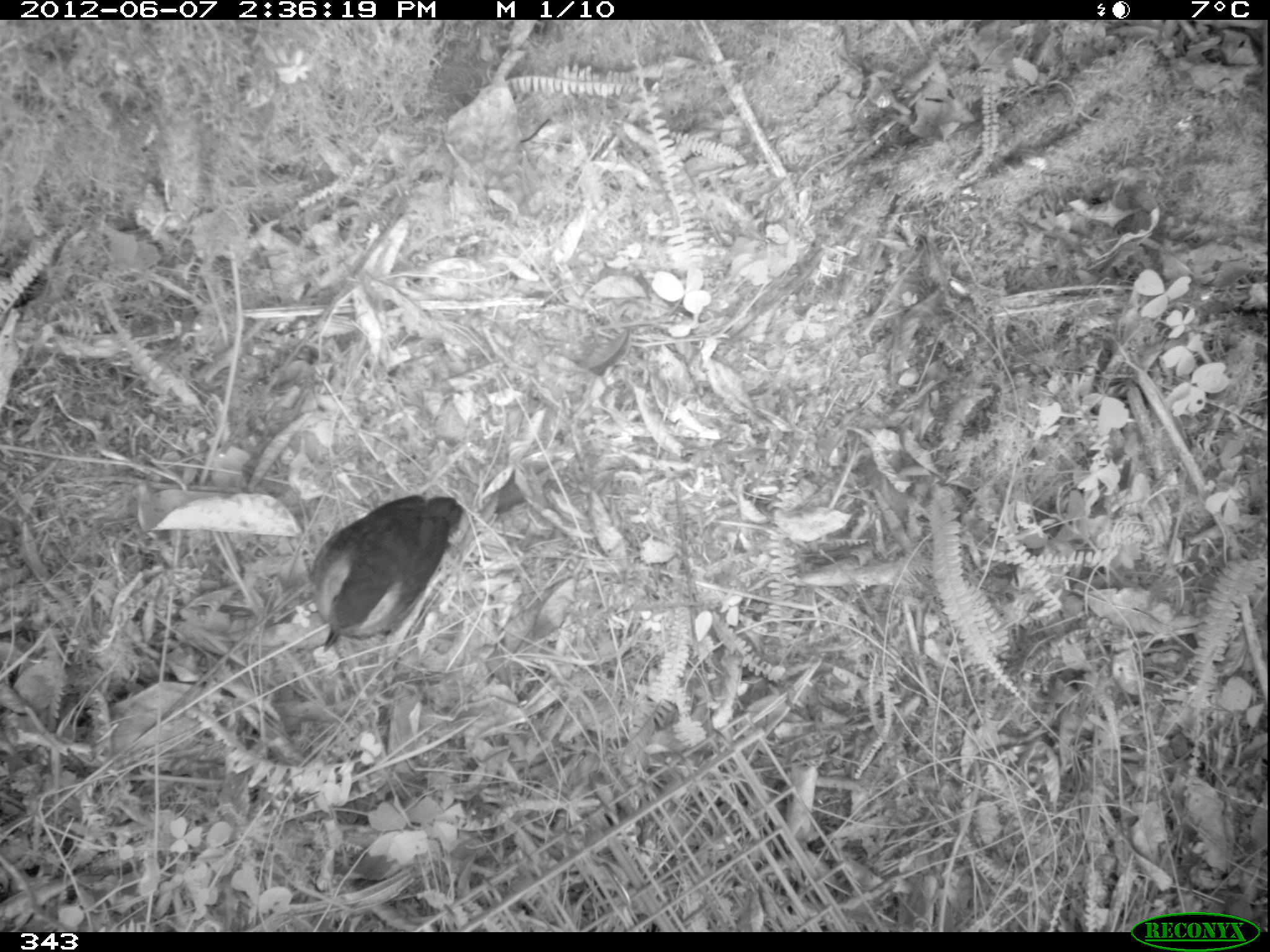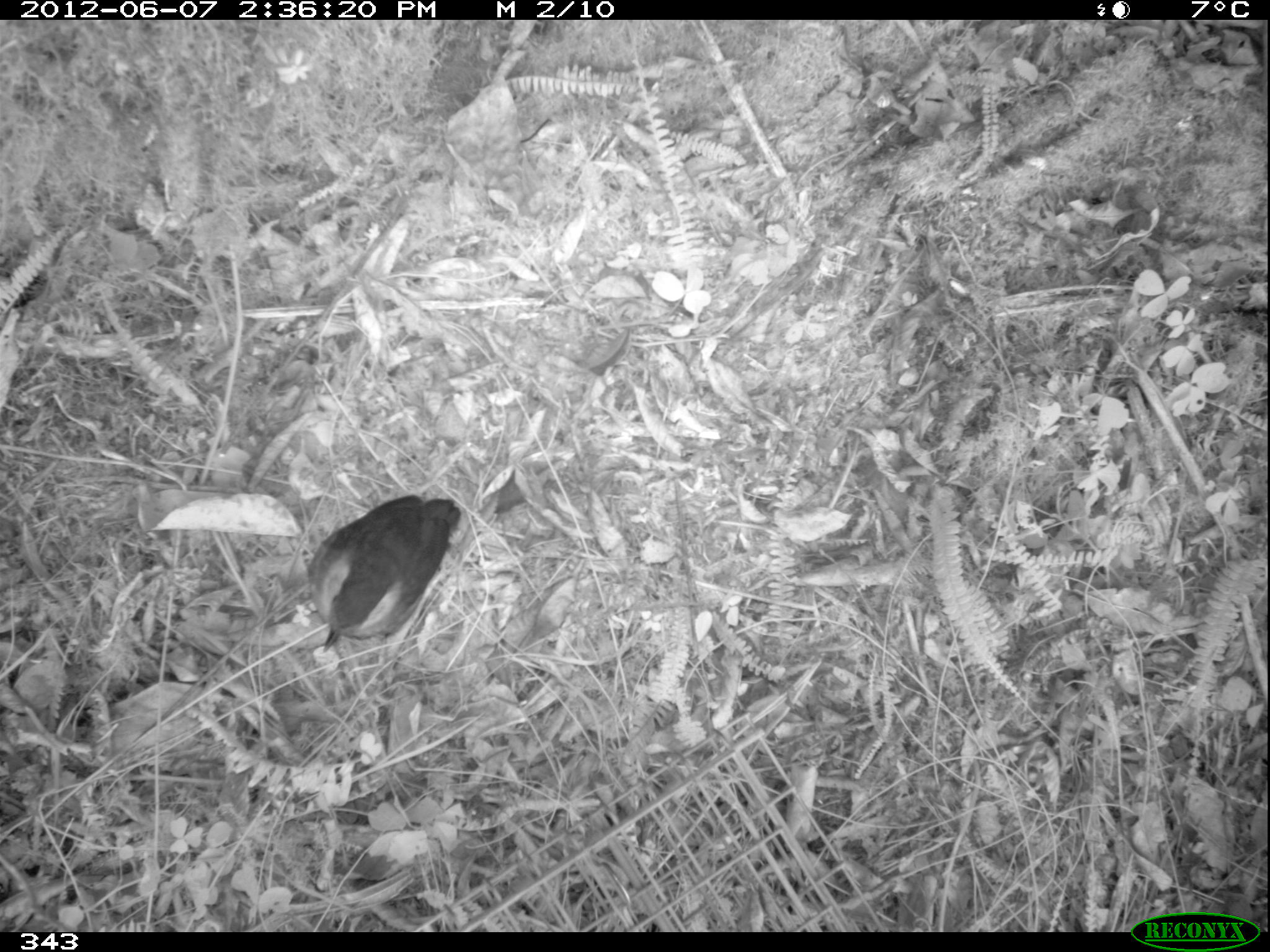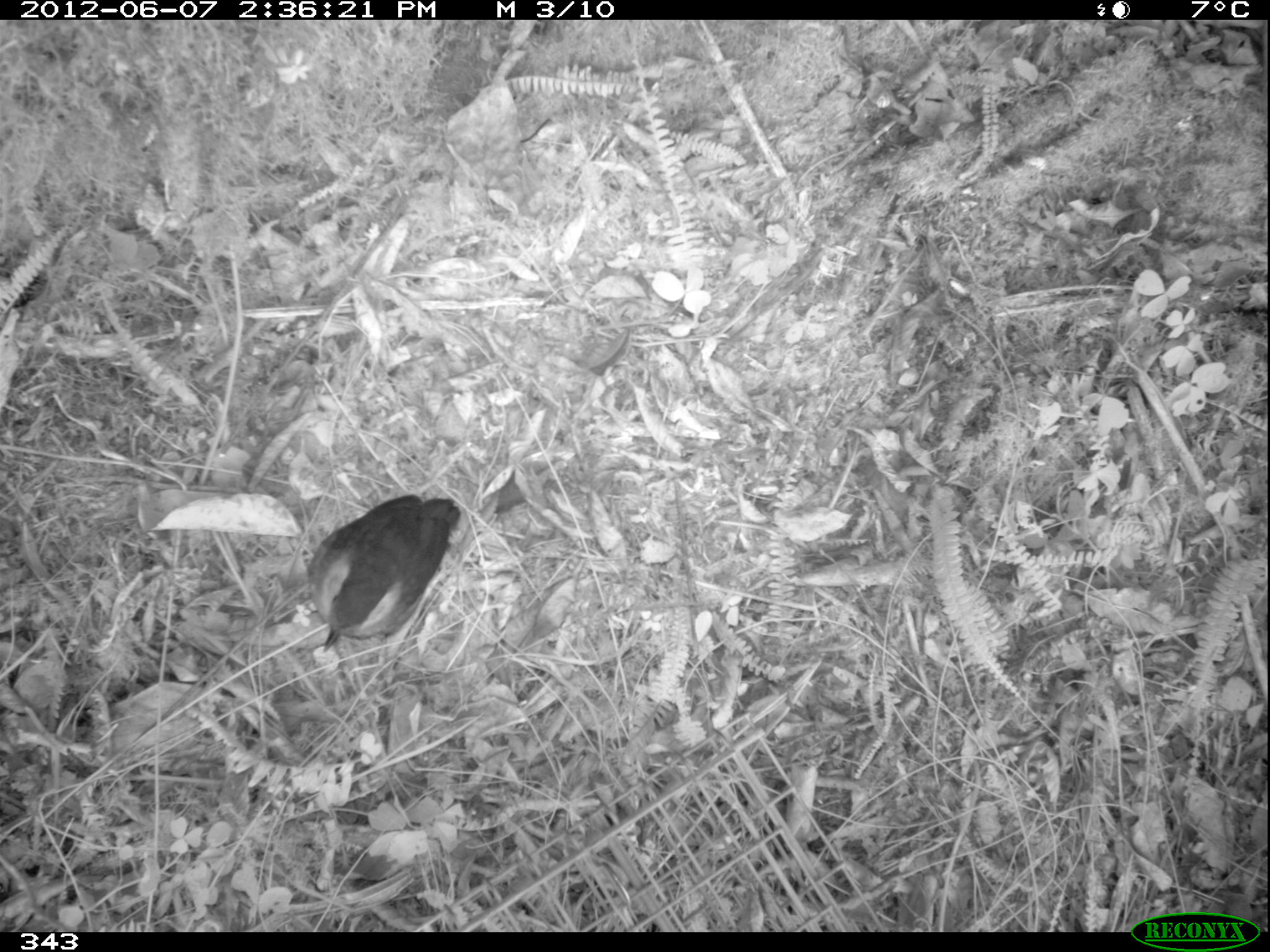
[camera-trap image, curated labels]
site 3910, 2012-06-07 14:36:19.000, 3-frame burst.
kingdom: Animalia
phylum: Chordata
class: Aves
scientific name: Aves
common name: bird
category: unknown bird